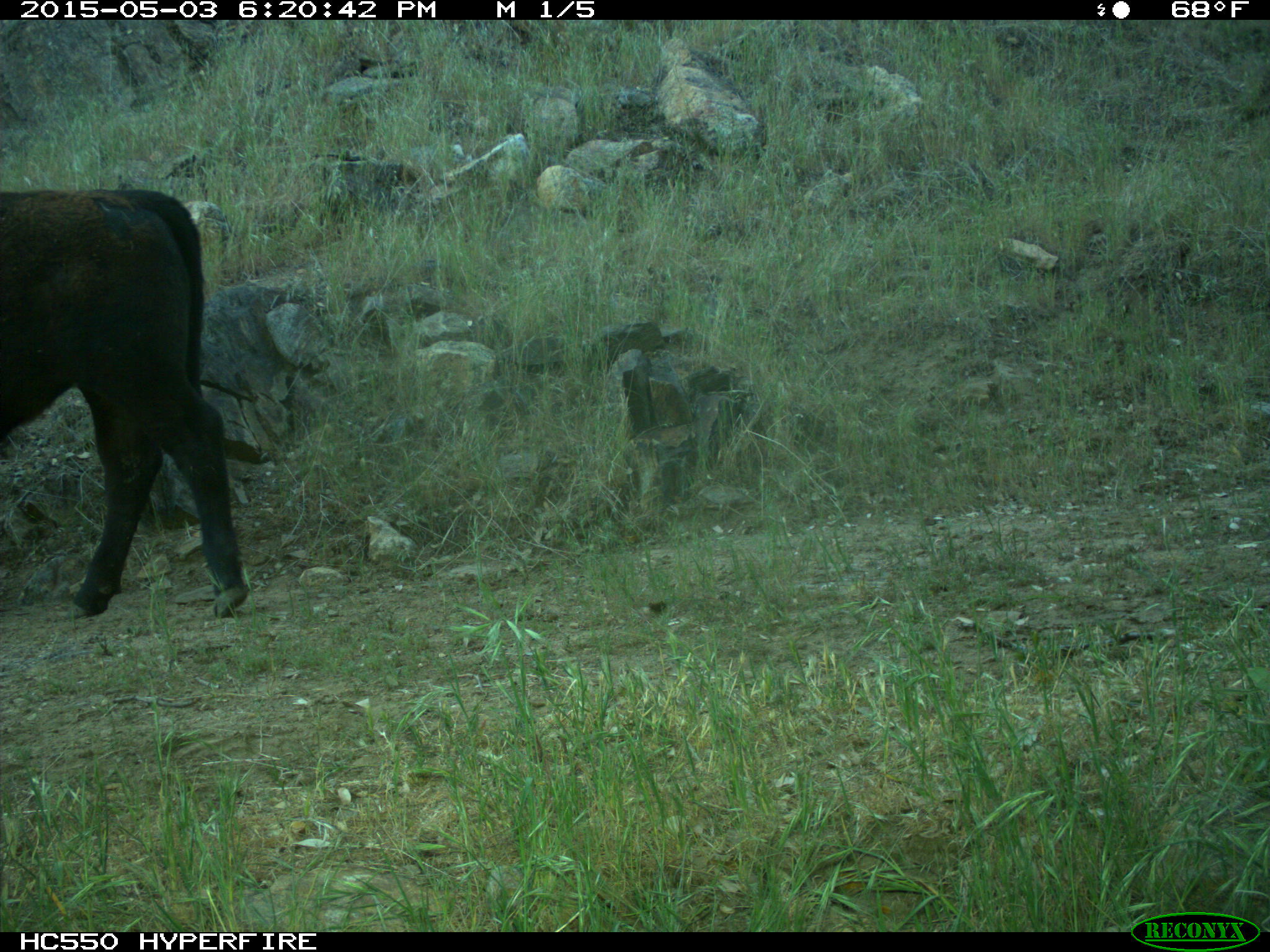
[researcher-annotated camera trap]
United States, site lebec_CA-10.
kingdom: Animalia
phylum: Chordata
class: Mammalia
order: Artiodactyla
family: Bovidae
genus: Bos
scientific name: Bos taurus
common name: domestic cow